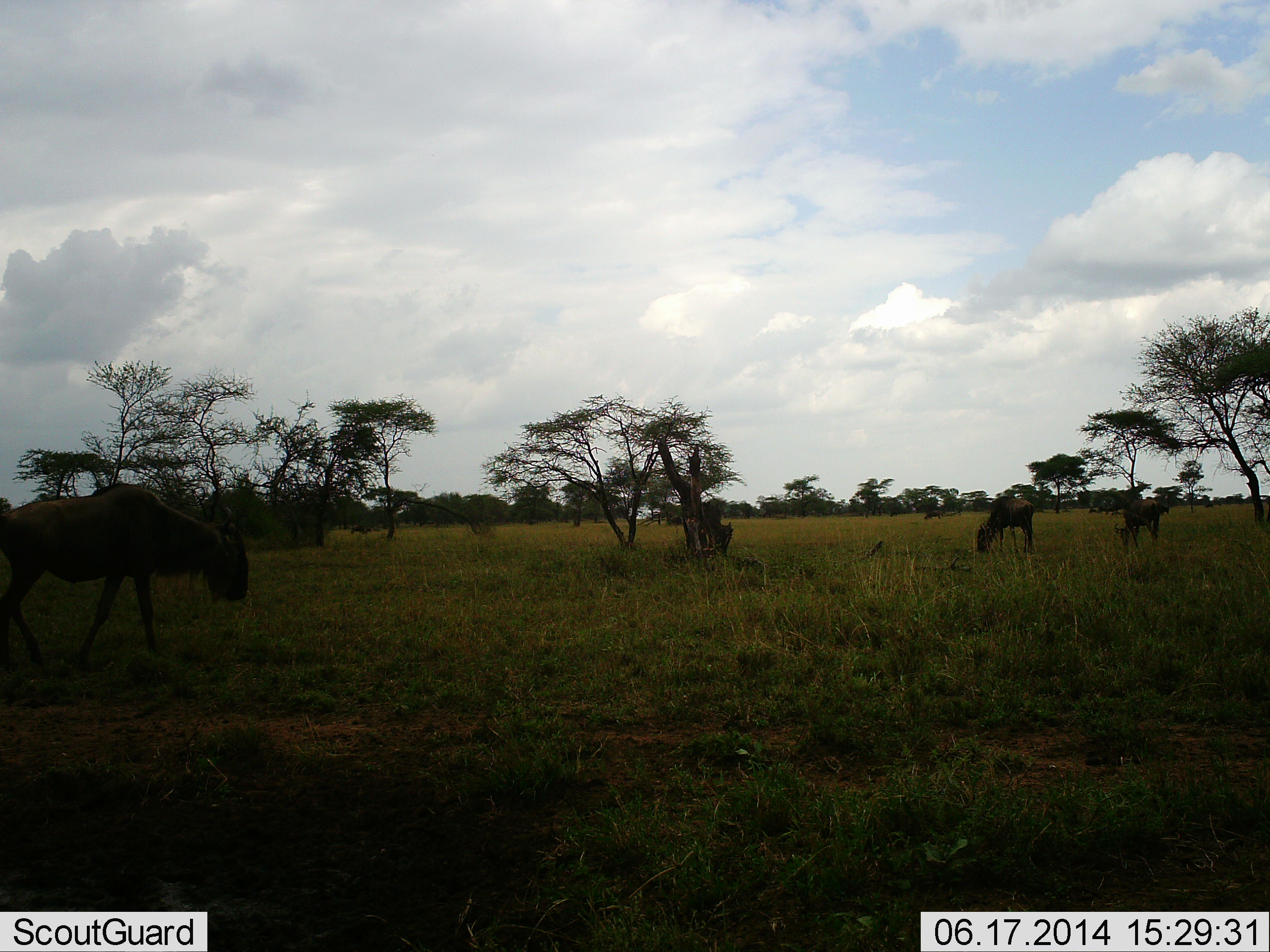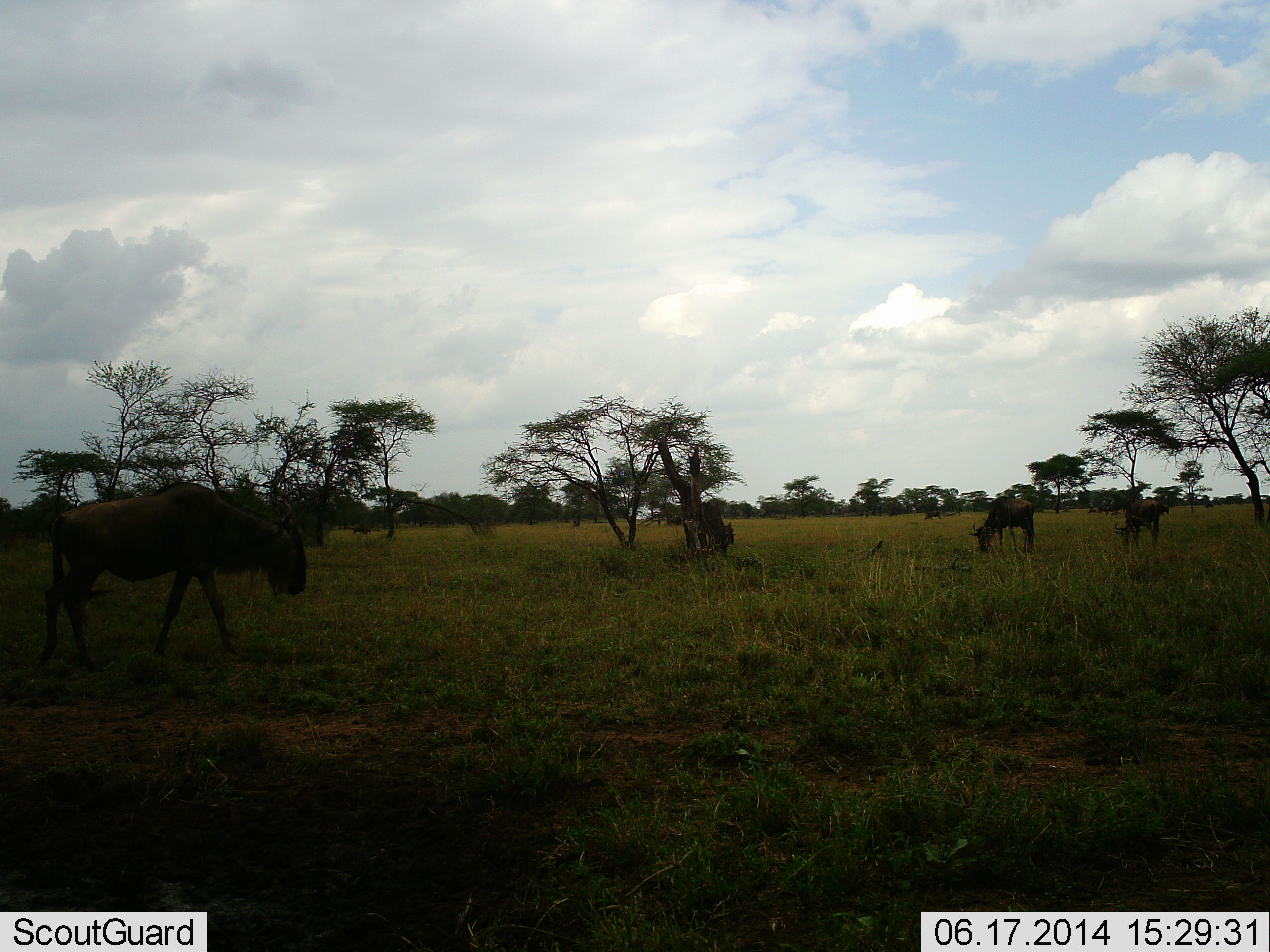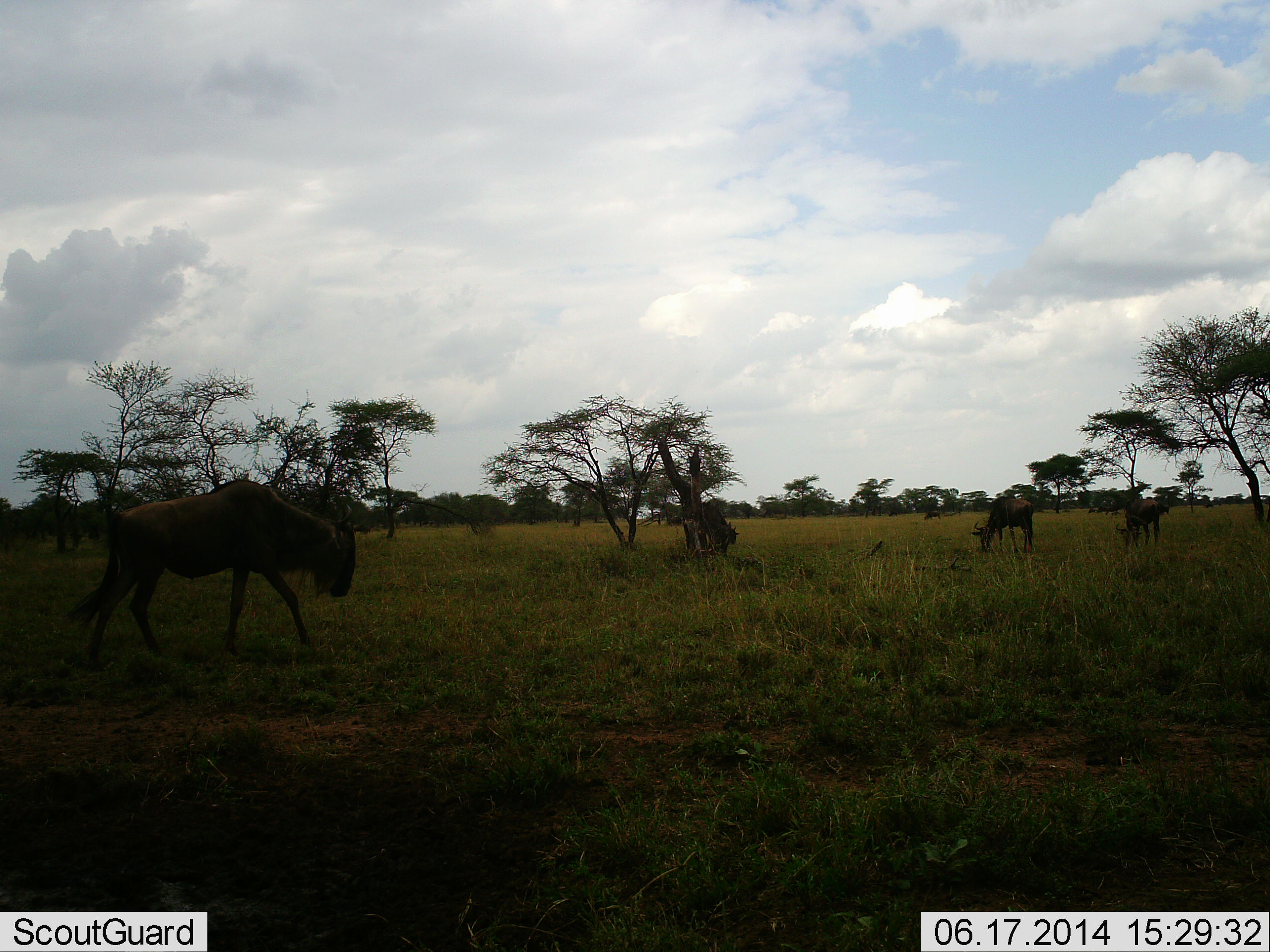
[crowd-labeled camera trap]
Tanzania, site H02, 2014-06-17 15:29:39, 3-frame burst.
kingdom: Animalia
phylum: Chordata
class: Mammalia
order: Artiodactyla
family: Bovidae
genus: Connochaetes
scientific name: Connochaetes taurinus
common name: blue wildebeest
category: wildebeest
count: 4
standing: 60%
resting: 0%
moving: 50%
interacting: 0%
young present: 0%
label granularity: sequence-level